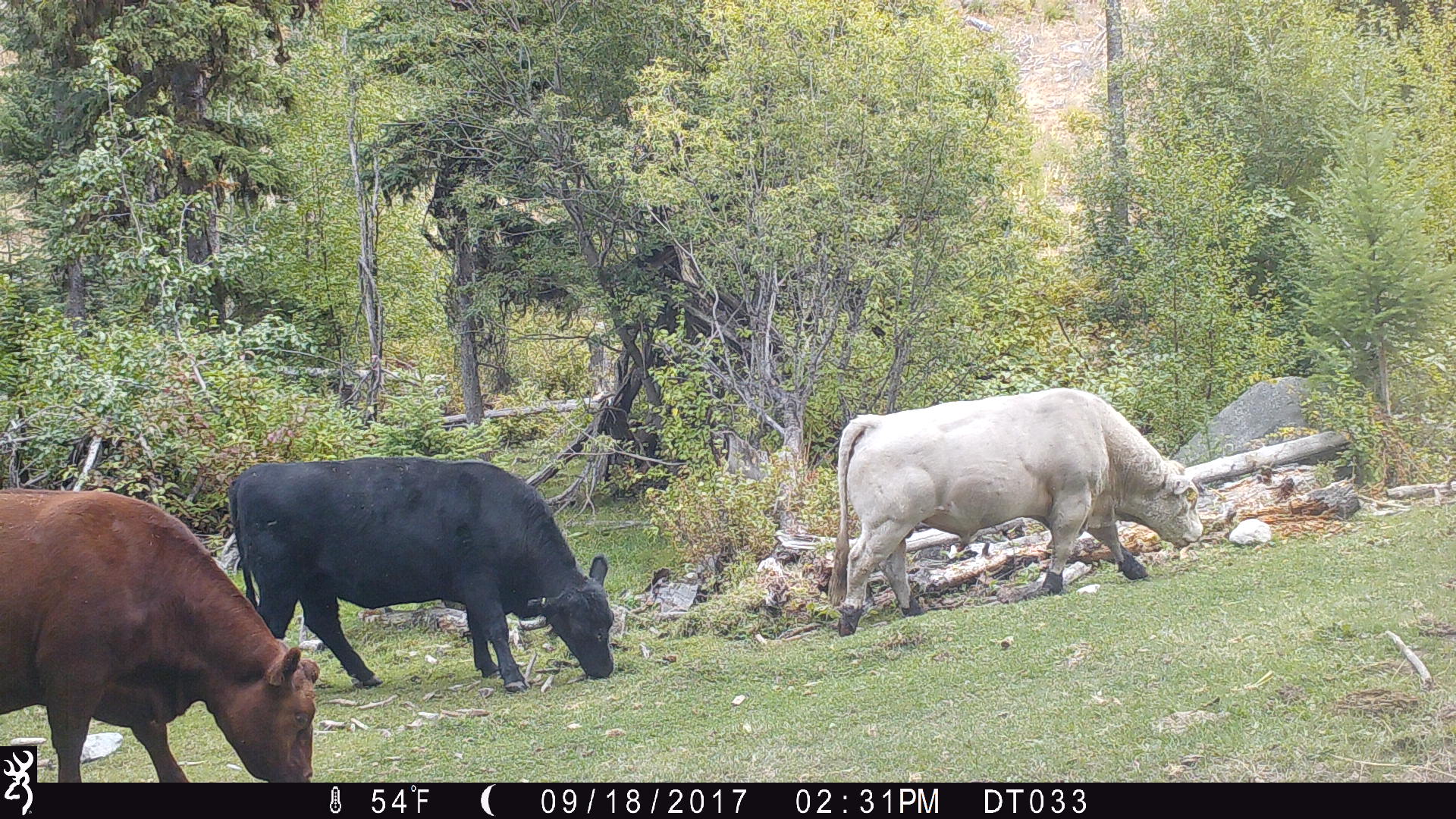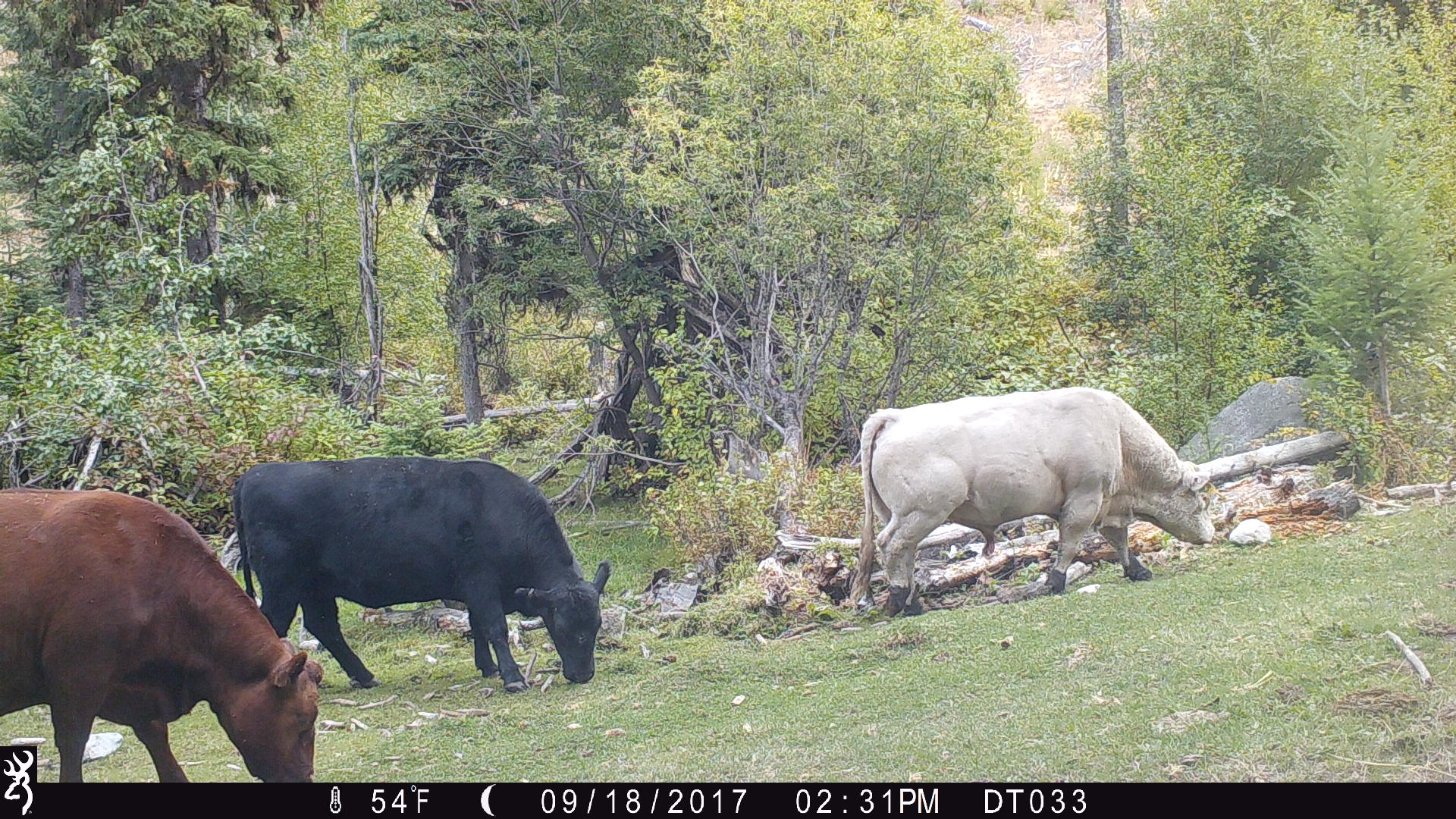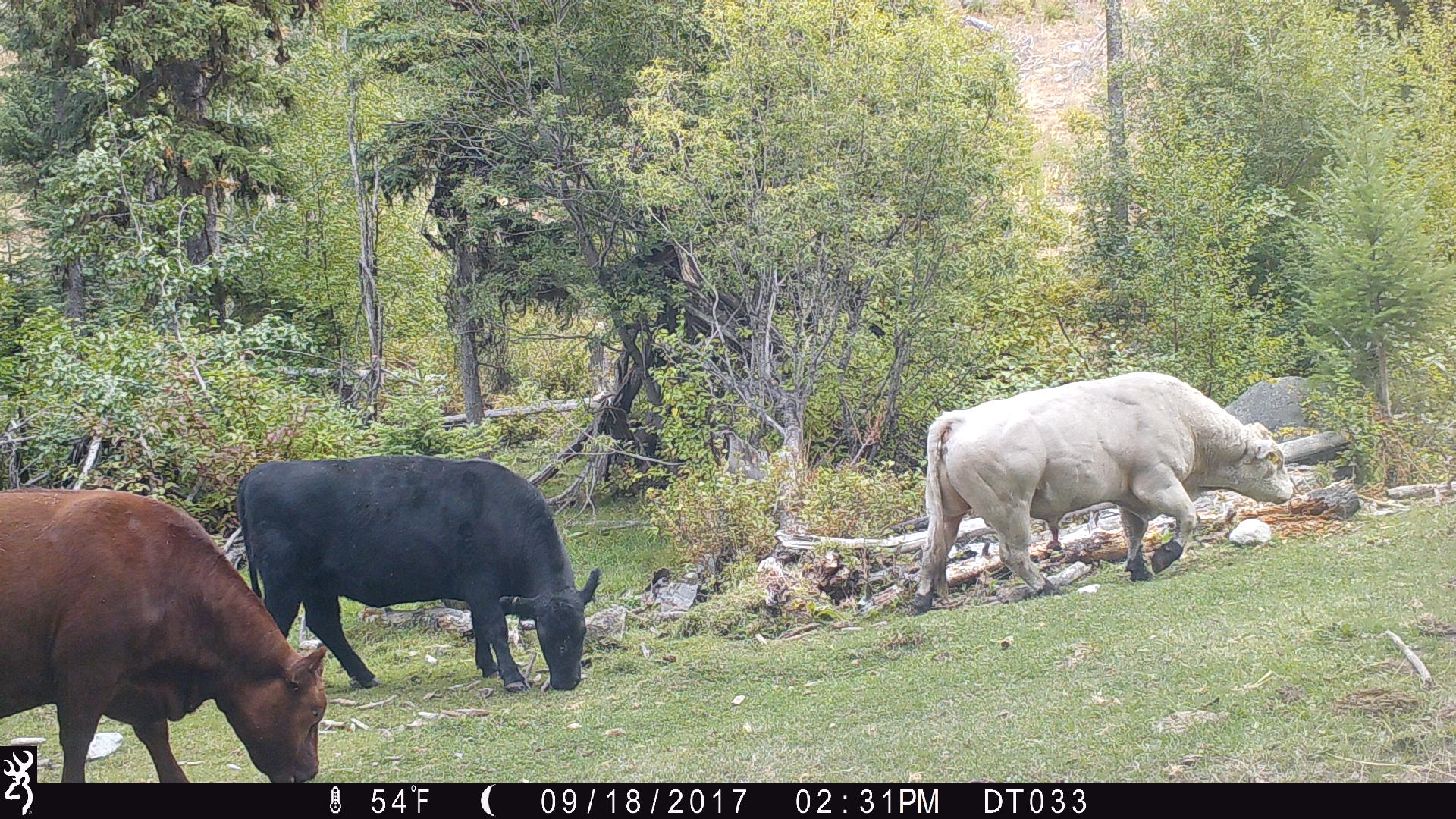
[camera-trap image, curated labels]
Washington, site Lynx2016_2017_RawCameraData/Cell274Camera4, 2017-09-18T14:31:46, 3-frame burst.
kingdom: Animalia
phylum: Chordata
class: Mammalia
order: Artiodactyla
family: Bovidae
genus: Bos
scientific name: Bos taurus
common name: domestic cattle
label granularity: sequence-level